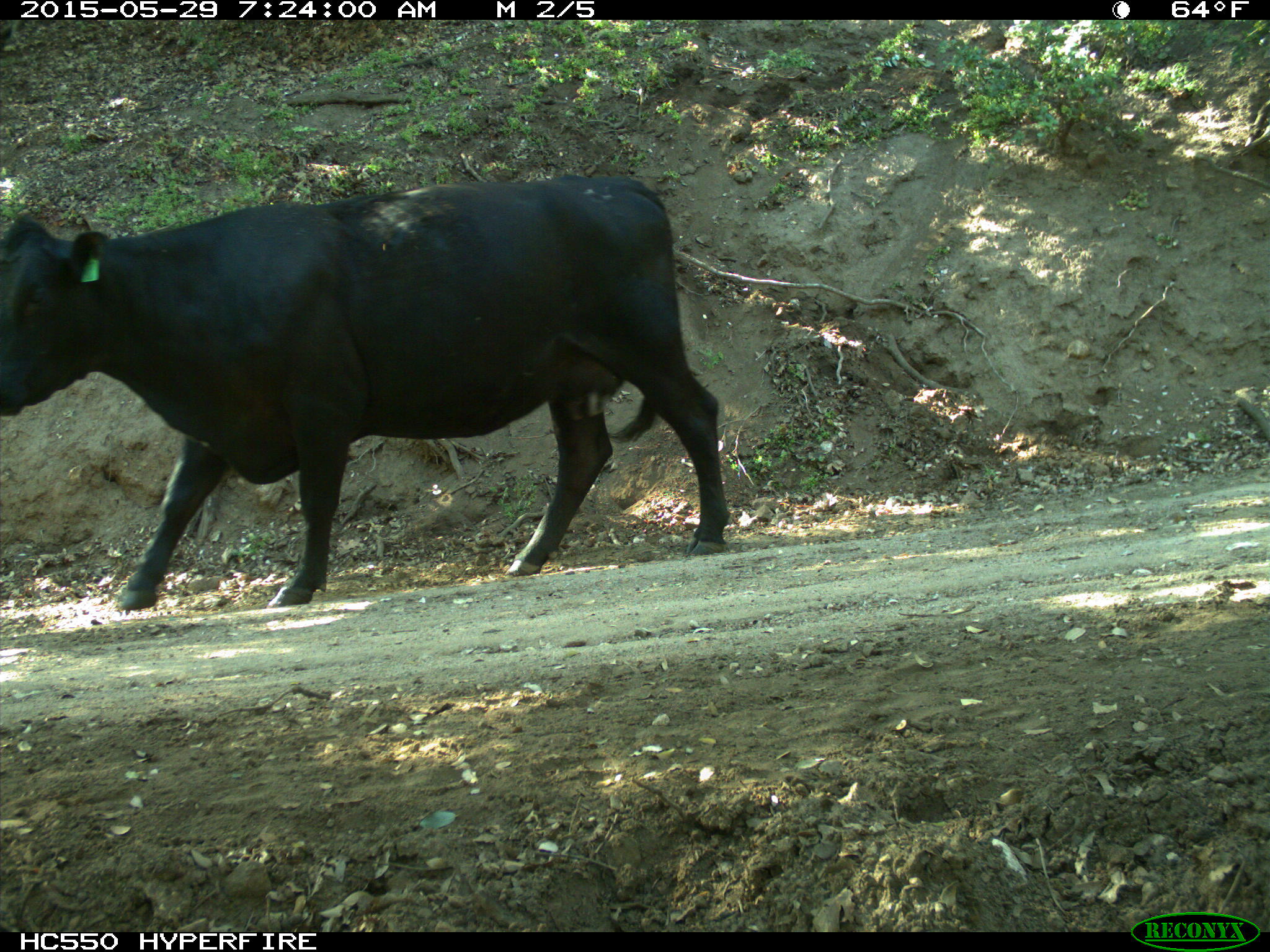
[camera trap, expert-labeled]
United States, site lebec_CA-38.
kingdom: Animalia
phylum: Chordata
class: Mammalia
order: Artiodactyla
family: Bovidae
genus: Bos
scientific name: Bos taurus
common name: domestic cow